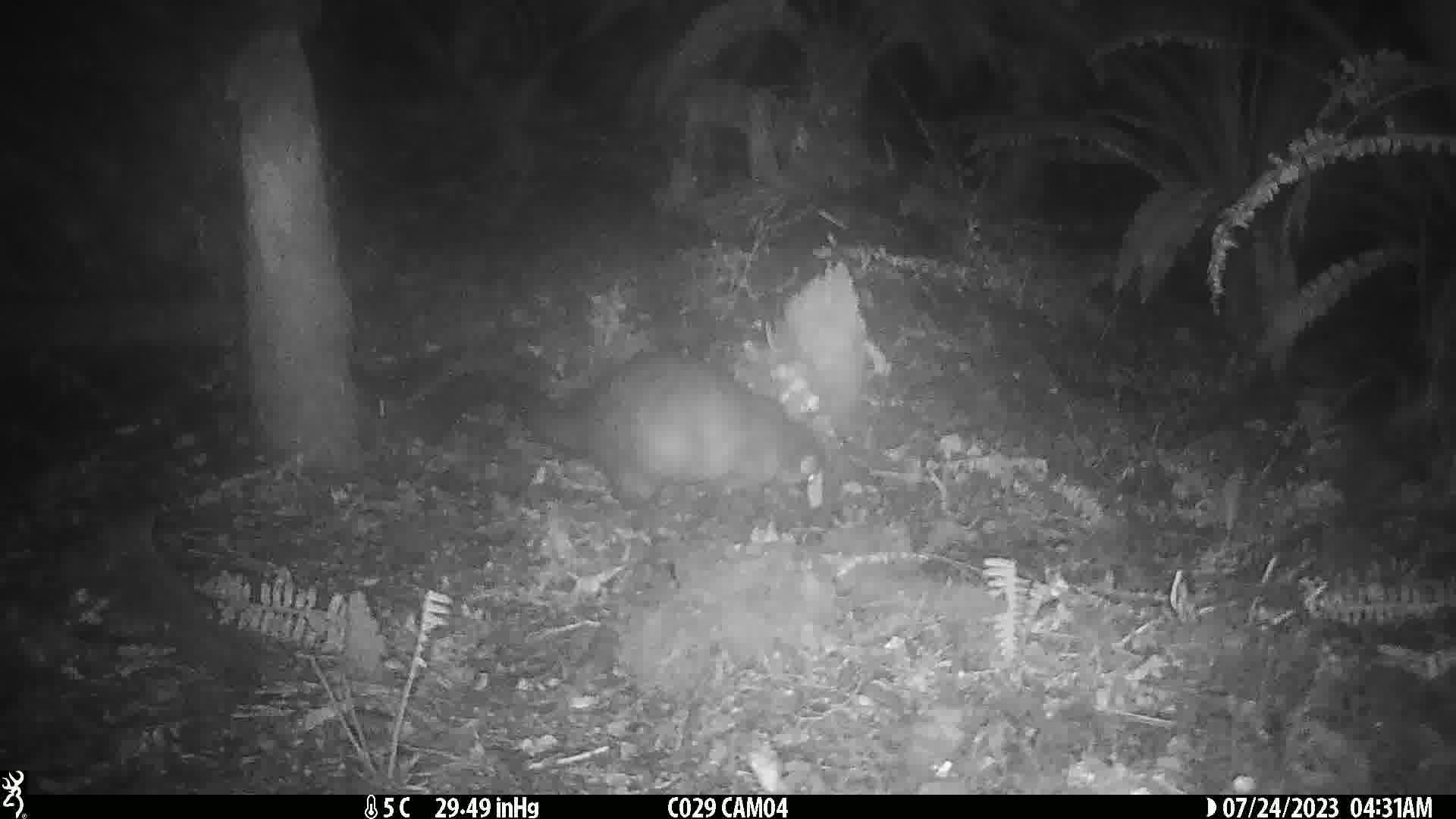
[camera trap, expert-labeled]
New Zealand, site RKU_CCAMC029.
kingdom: Animalia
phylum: Chordata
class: Mammalia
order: Diprotodontia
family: Phalangeridae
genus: Trichosurus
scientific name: Trichosurus vulpecula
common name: common brushtail possum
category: possum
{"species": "possum (common brushtail possum) (Trichosurus vulpecula)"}